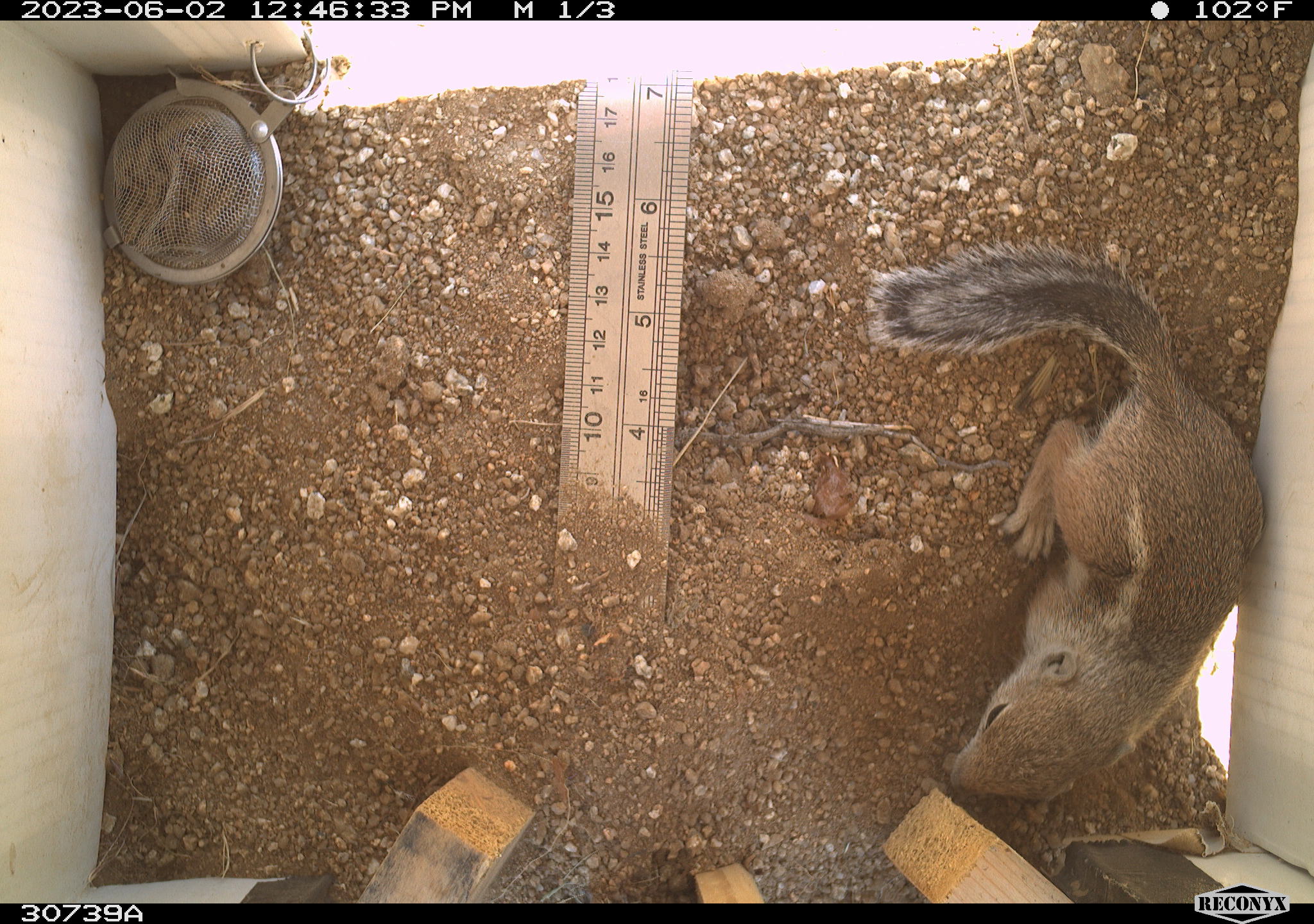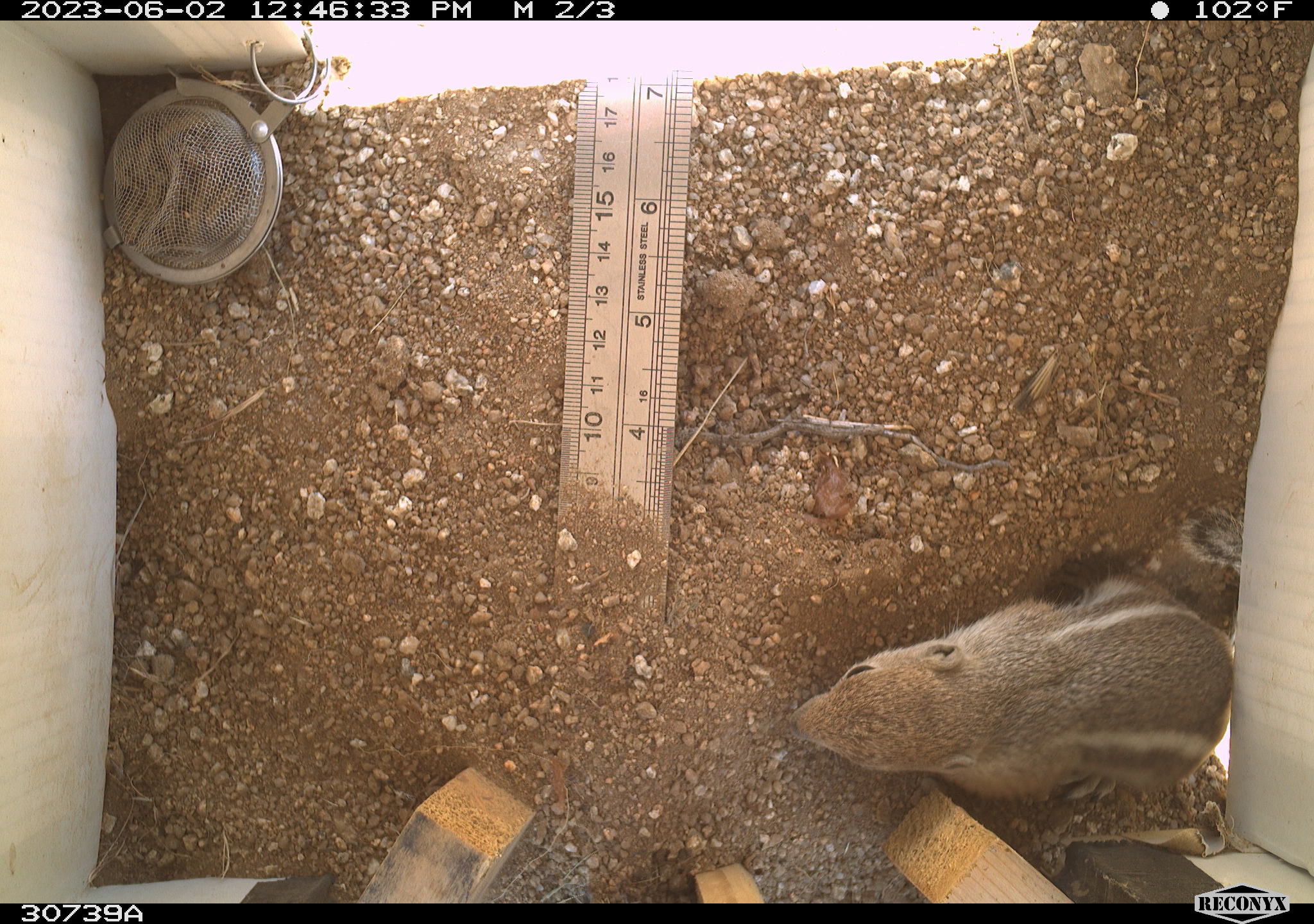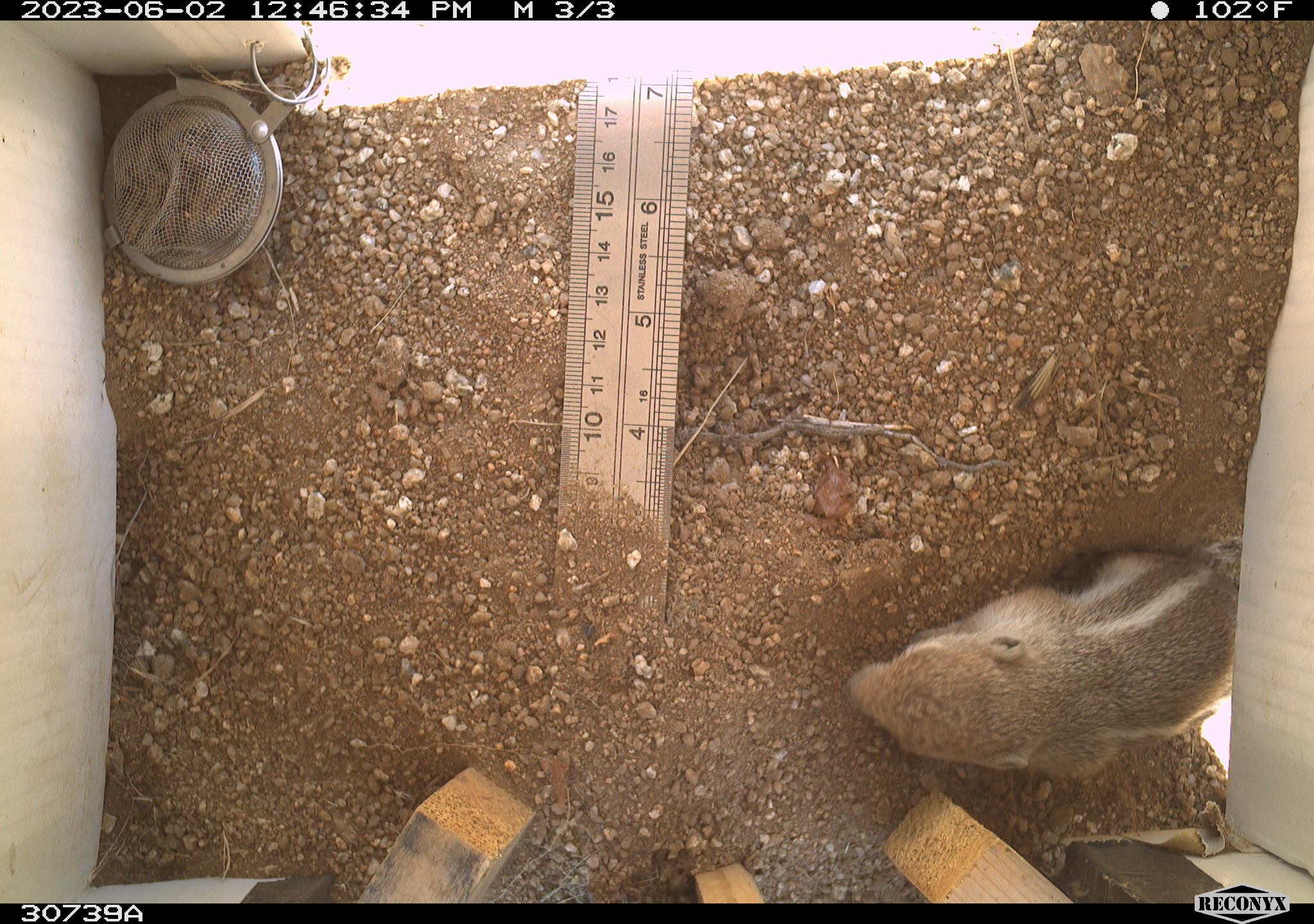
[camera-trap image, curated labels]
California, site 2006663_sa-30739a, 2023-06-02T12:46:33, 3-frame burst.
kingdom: Animalia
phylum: Chordata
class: Mammalia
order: Rodentia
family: Sciuridae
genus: Ammospermophilus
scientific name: Ammospermophilus leucurus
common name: white-tailed antelope squirrel